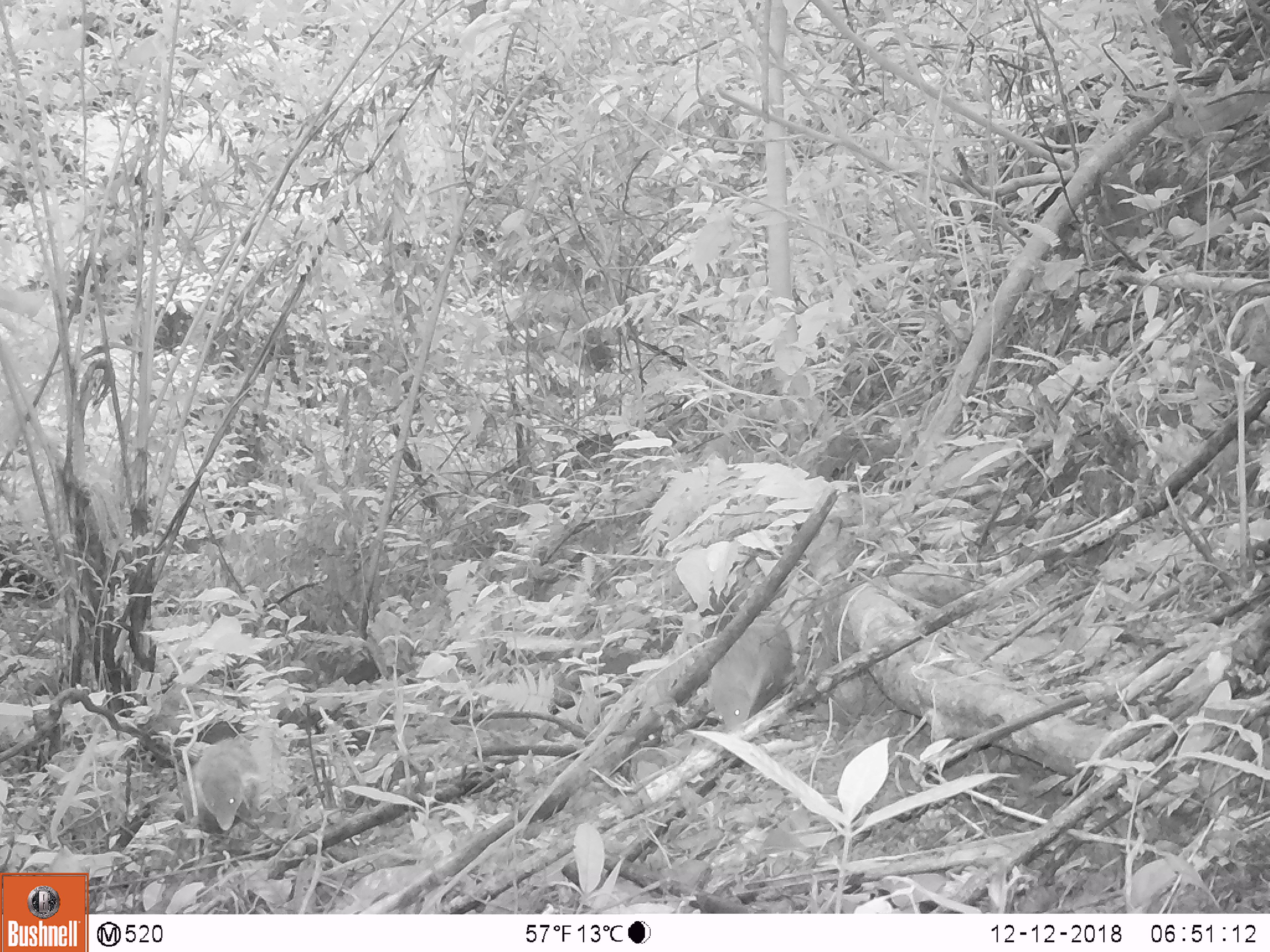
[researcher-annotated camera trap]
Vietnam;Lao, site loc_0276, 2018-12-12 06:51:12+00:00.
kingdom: Animalia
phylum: Chordata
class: Mammalia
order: Carnivora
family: Herpestidae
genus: Urva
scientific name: Urva urva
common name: crab-eating mongoose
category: crab eating mongoose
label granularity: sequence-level